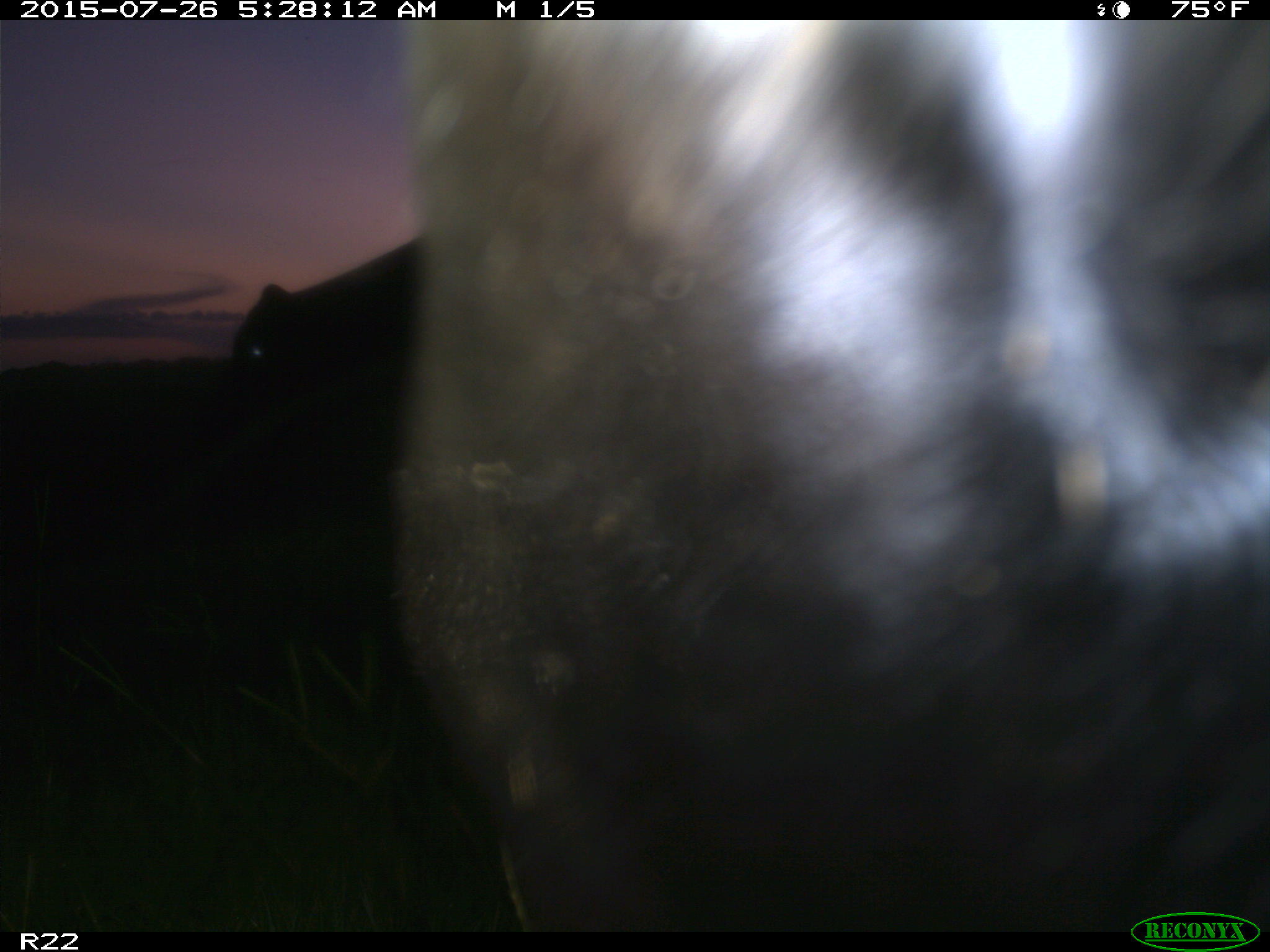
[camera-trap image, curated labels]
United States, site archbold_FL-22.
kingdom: Animalia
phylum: Chordata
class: Mammalia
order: Artiodactyla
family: Bovidae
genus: Bos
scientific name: Bos taurus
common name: domestic cow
Bos taurus (domestic cow).